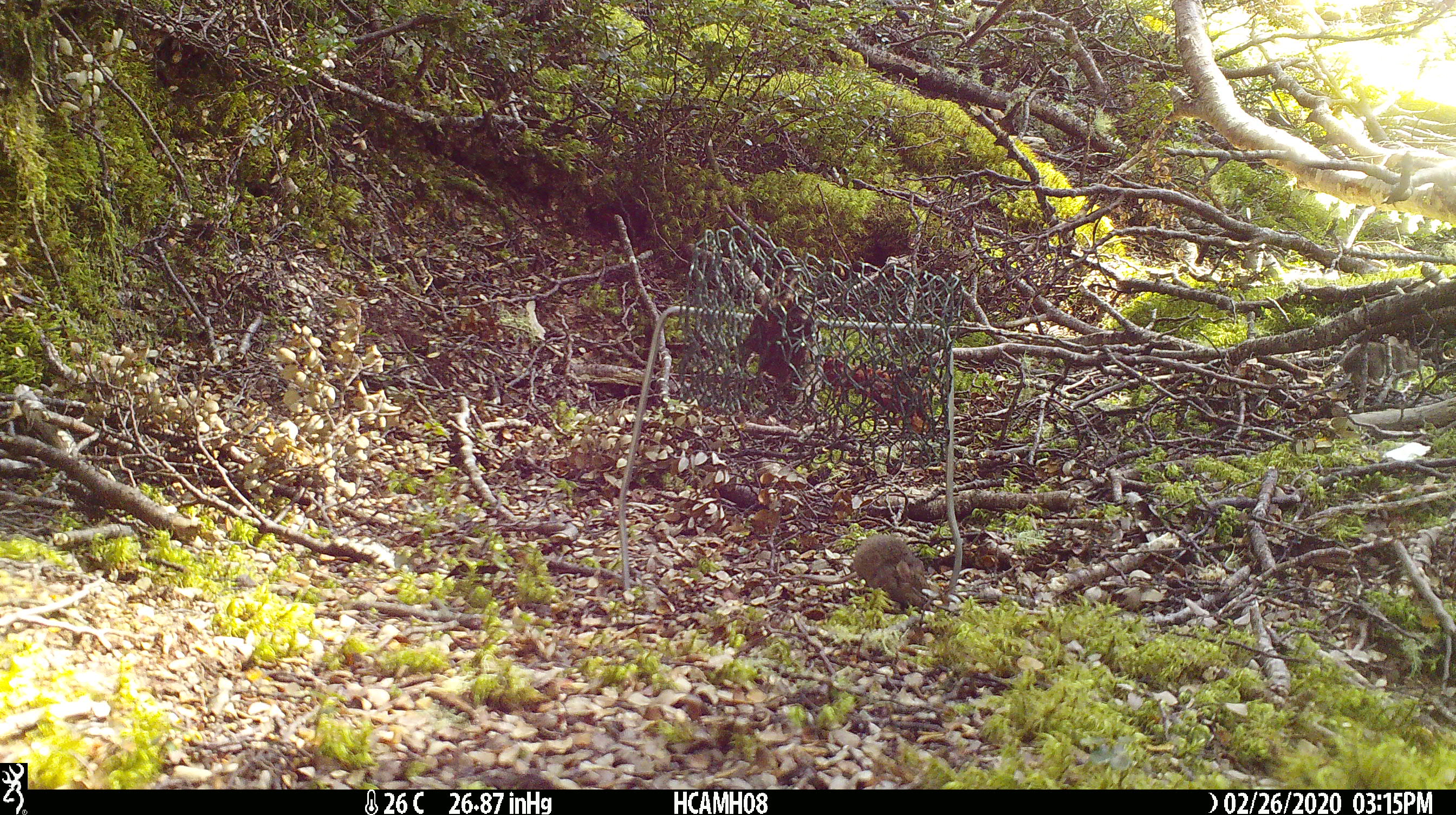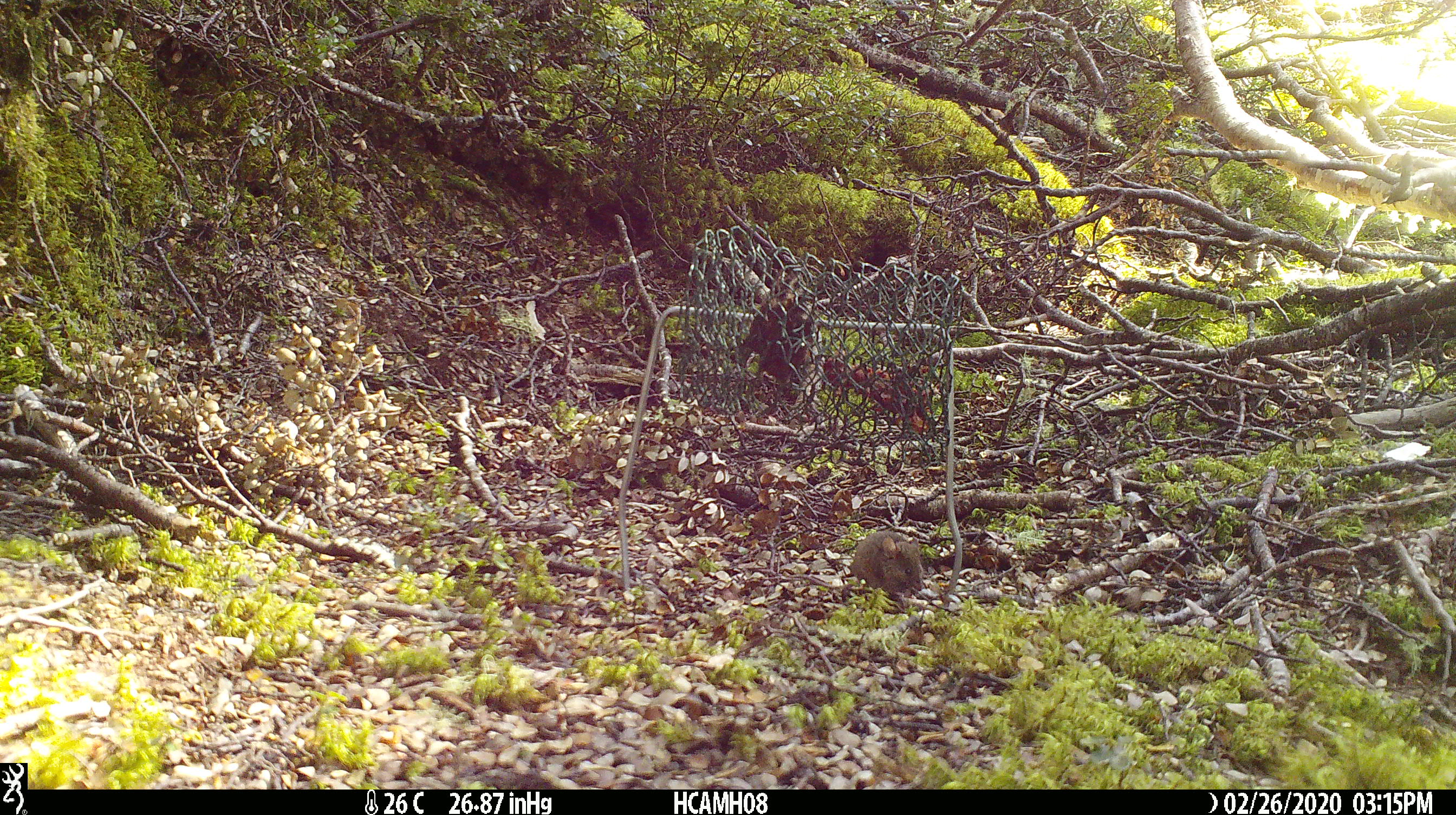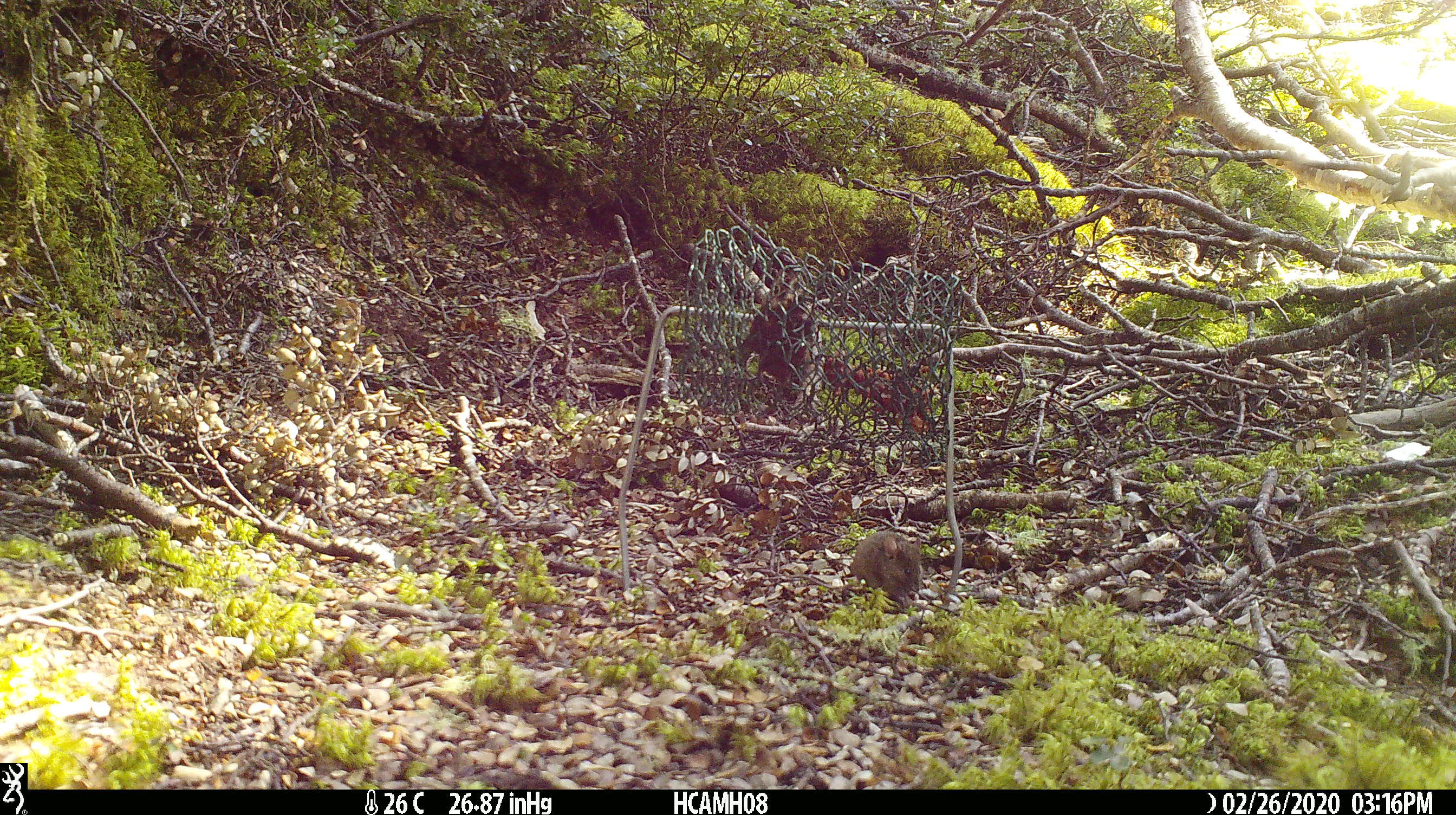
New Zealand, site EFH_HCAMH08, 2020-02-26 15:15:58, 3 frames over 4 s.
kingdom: Animalia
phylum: Chordata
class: Mammalia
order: Rodentia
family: Muridae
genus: Mus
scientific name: Mus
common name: mouse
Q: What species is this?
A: Mouse (Mus).